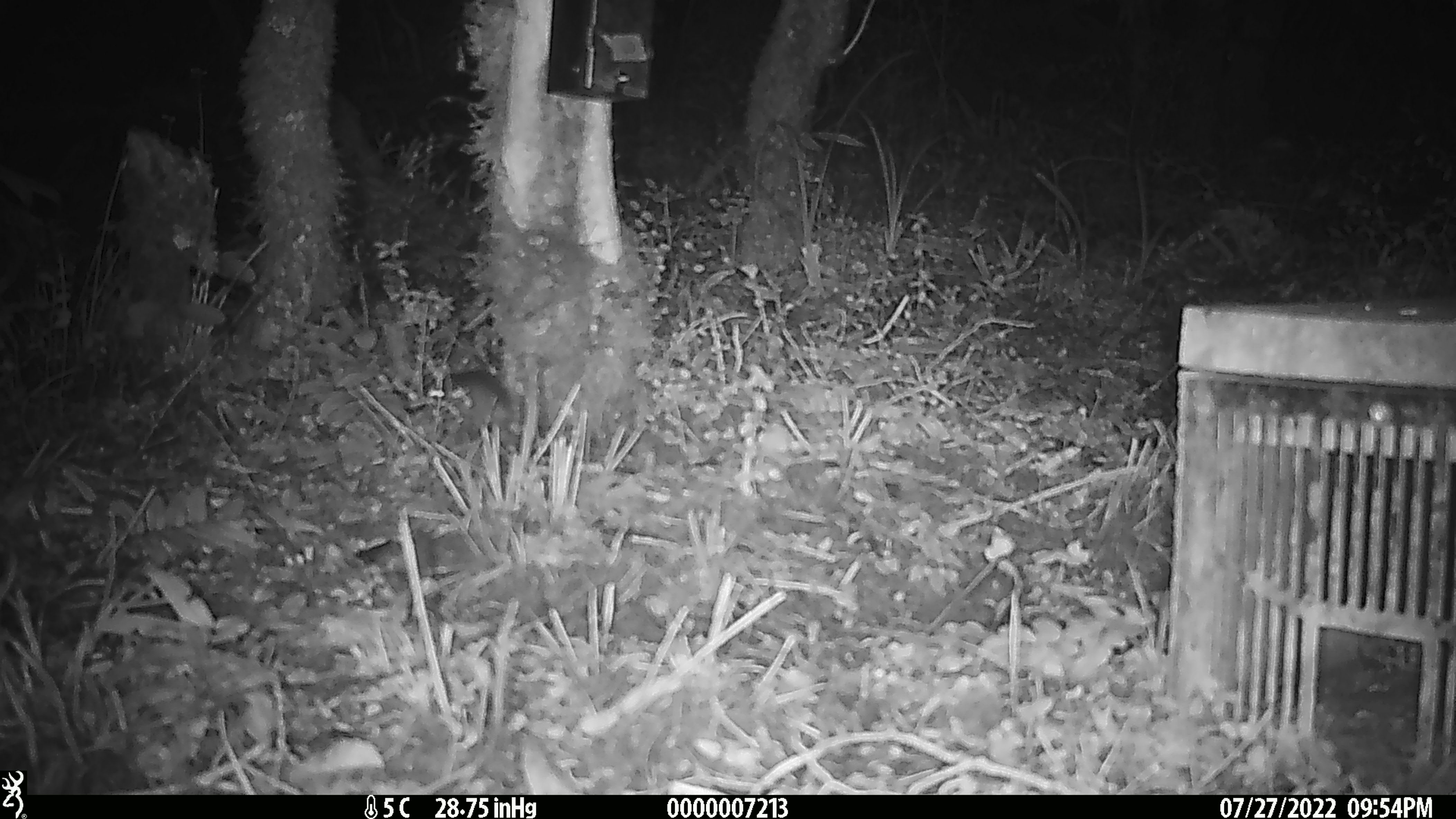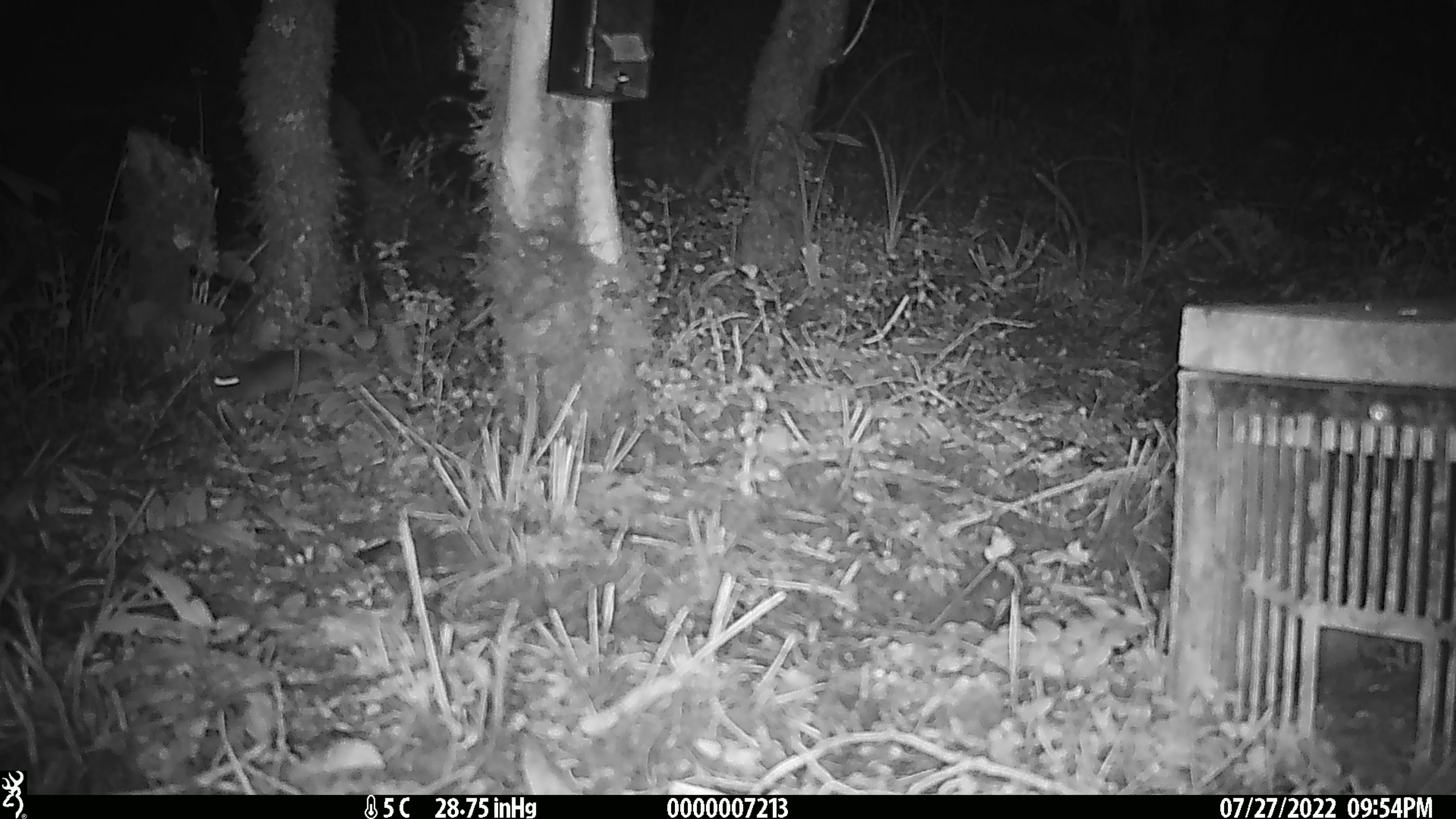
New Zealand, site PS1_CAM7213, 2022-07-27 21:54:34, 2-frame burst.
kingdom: Animalia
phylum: Chordata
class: Mammalia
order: Rodentia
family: Muridae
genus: Mus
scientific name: Mus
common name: mouse